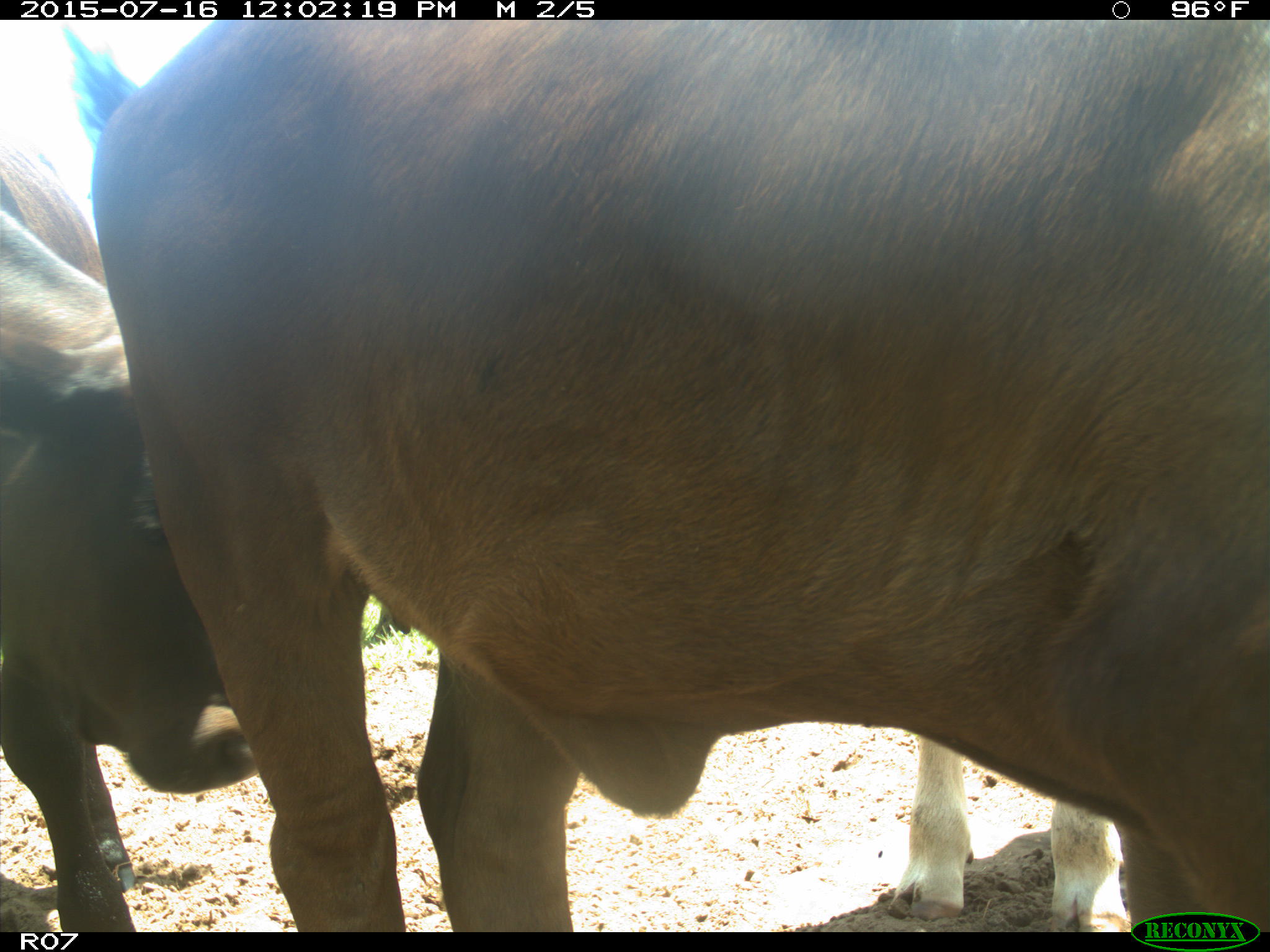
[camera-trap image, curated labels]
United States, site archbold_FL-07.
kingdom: Animalia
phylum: Chordata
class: Mammalia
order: Artiodactyla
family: Bovidae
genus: Bos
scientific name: Bos taurus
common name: domestic cow